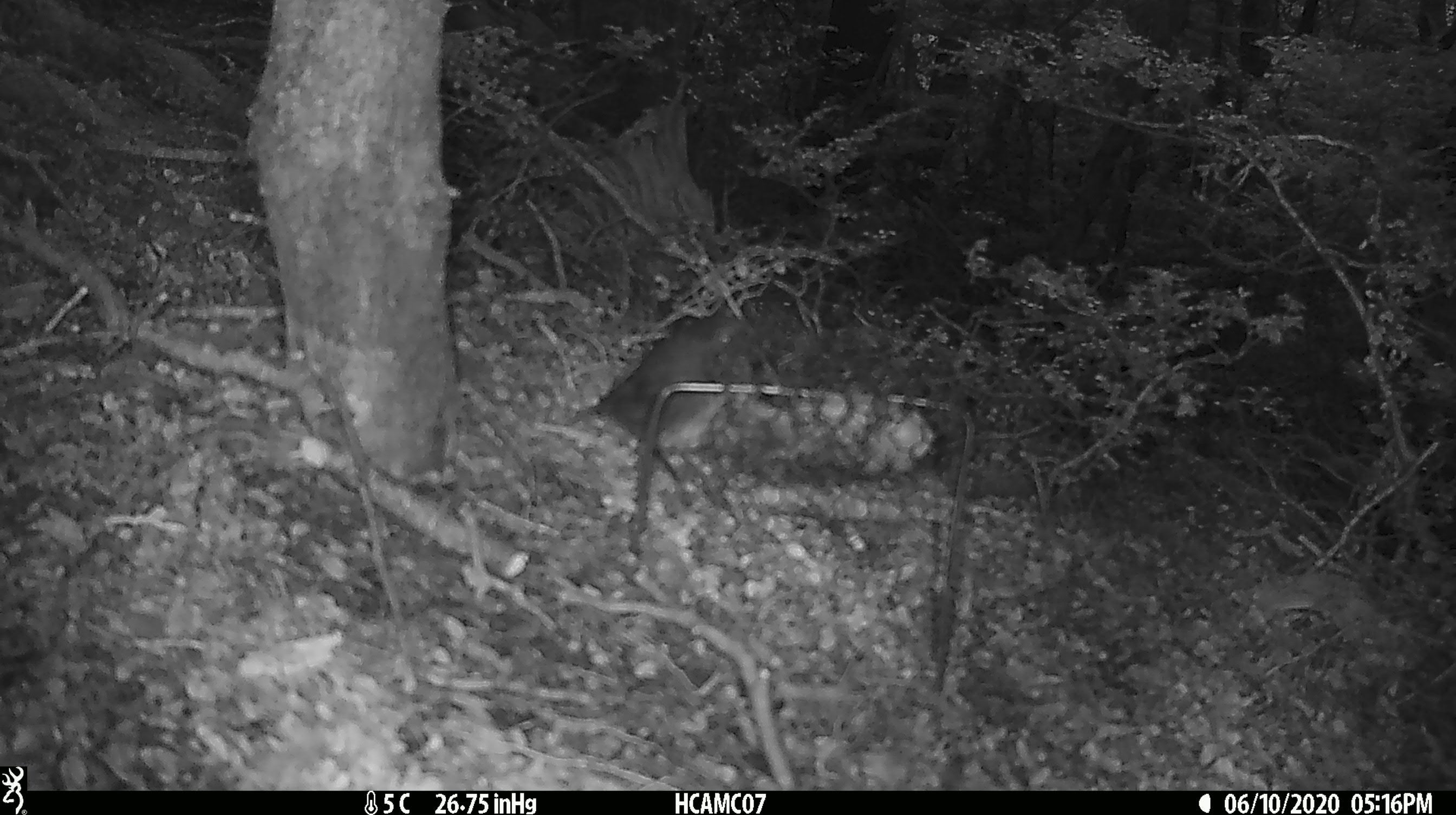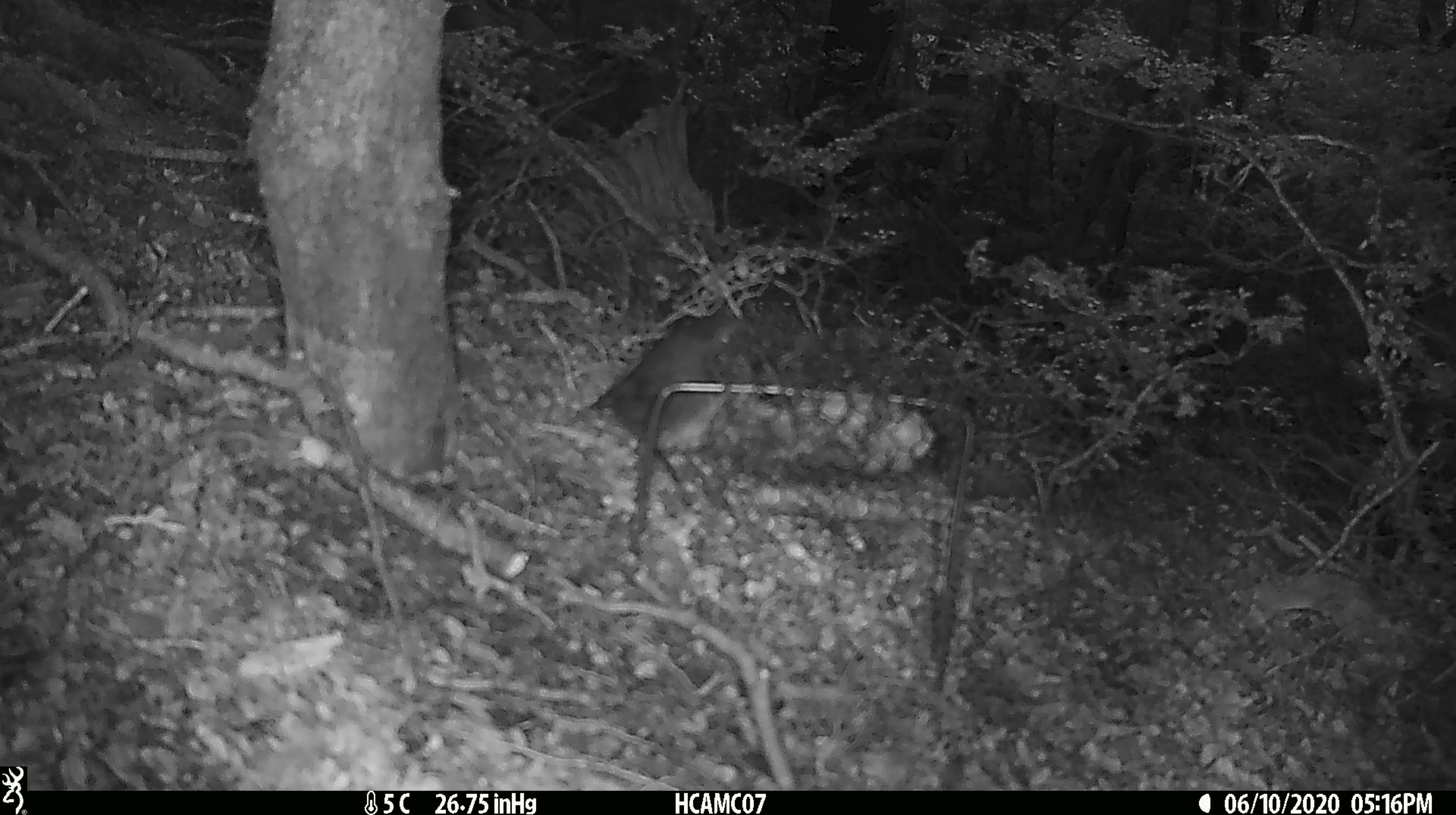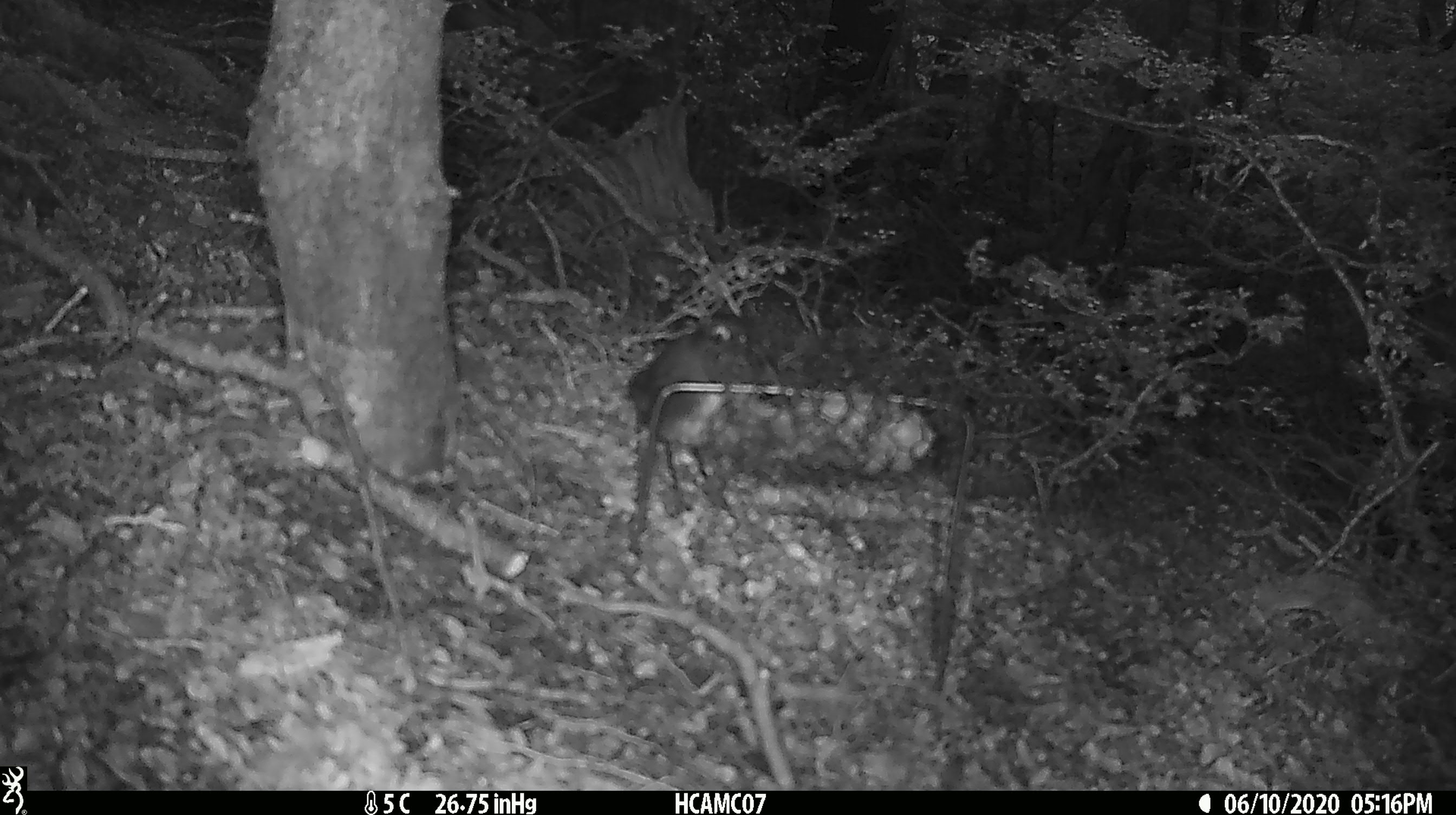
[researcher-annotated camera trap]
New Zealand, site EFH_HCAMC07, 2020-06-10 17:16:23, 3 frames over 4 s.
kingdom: Animalia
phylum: Chordata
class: Aves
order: Passeriformes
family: Petroicidae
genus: Petroica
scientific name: Petroica australis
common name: new zealand robin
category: robin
Robin (new zealand robin) (Petroica australis).